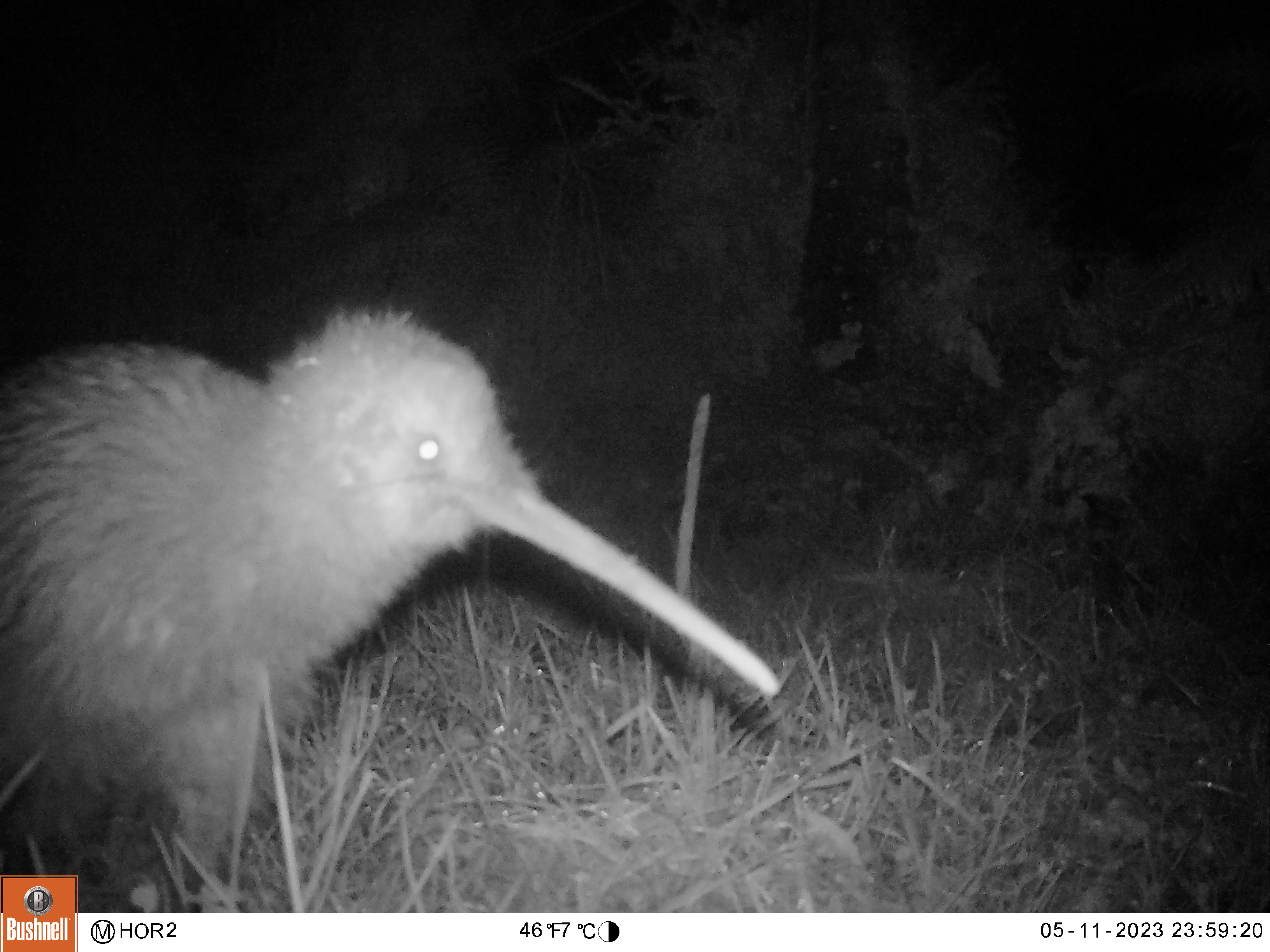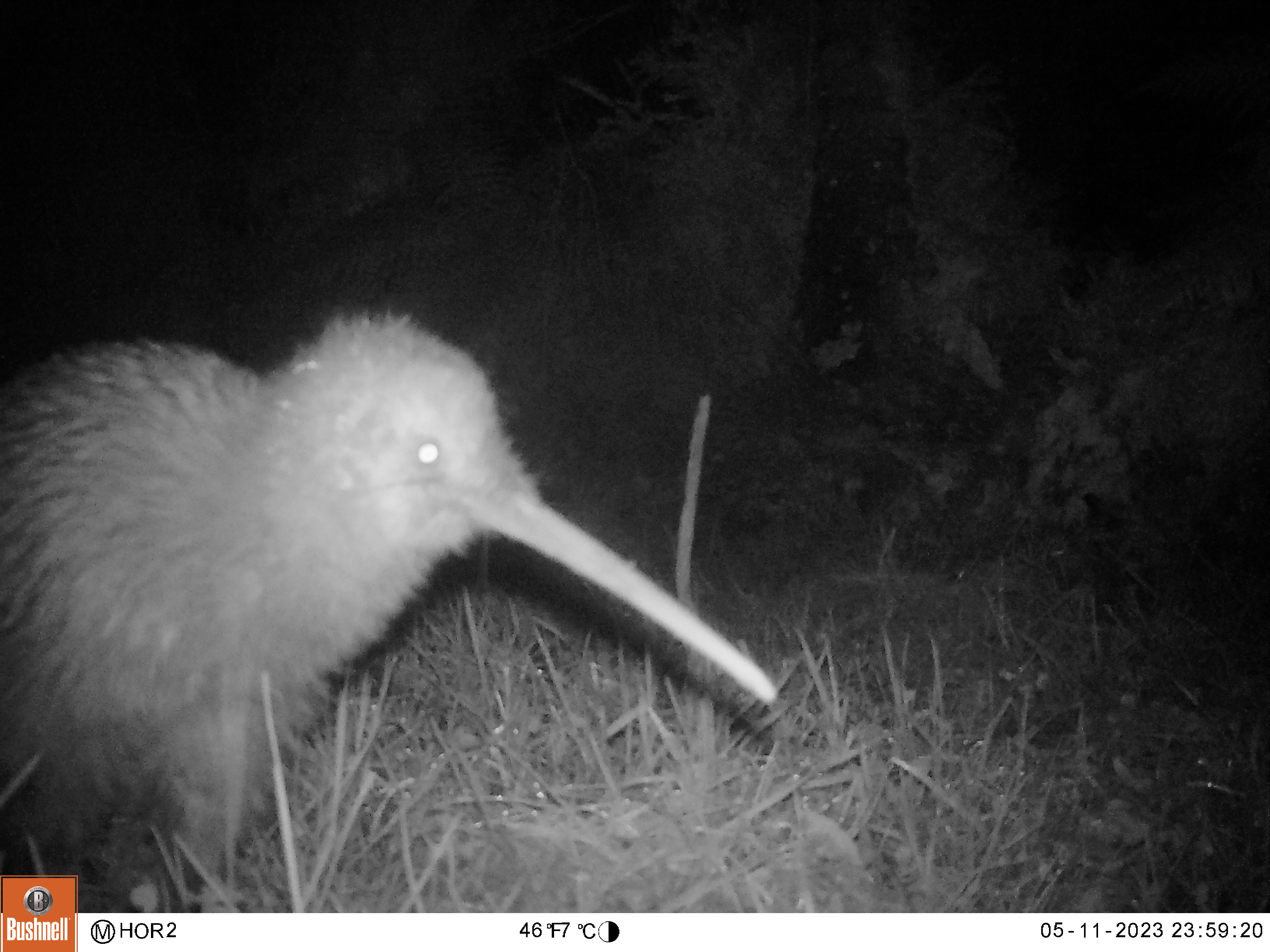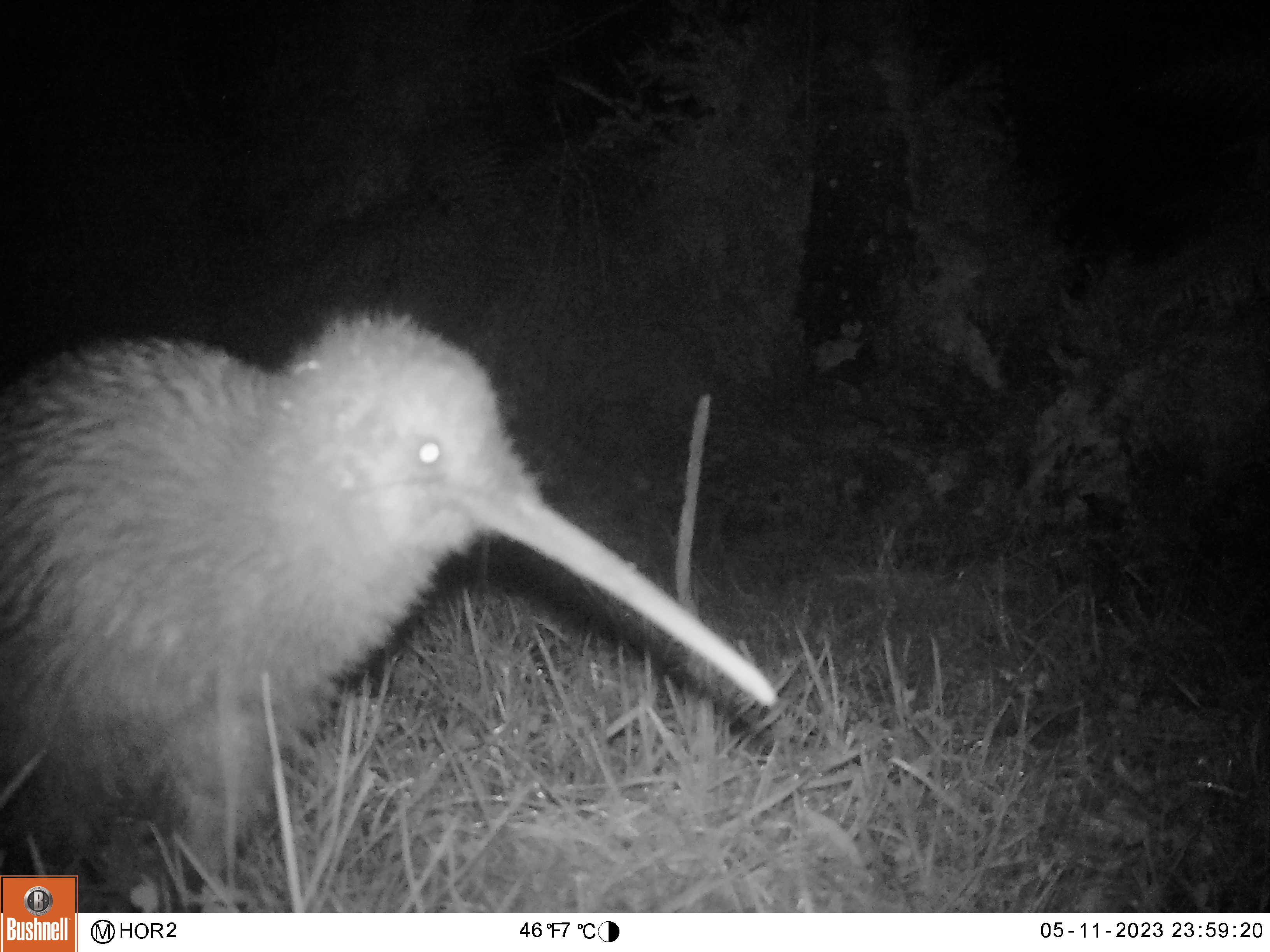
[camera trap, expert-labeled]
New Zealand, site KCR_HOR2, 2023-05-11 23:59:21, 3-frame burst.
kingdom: Animalia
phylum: Chordata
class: Aves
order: Apterygiformes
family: Apterygidae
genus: Apteryx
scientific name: Apteryx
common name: kiwi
Kiwi (Apteryx).